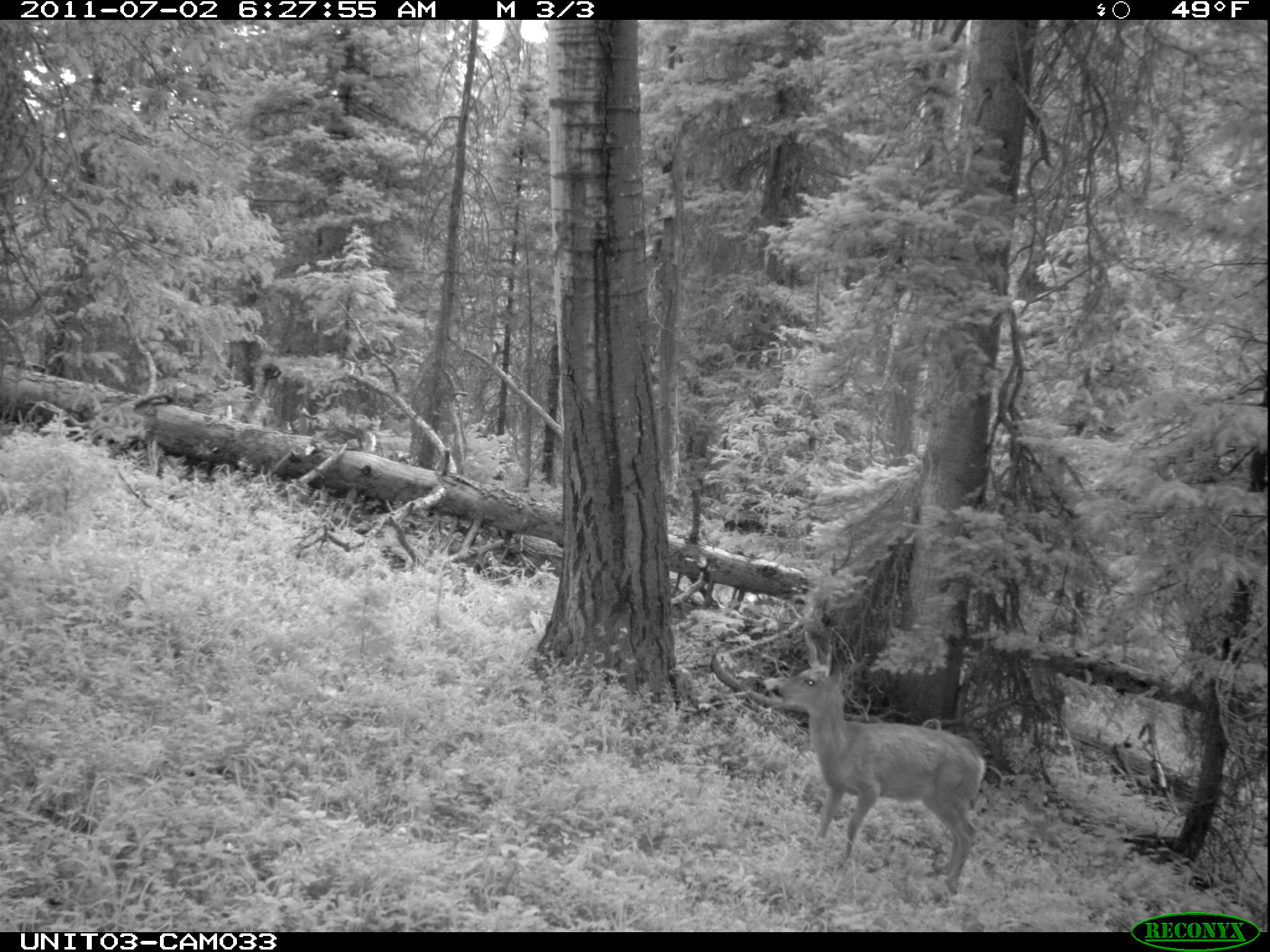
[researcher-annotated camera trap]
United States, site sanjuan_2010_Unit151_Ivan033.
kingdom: Animalia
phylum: Chordata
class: Mammalia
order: Artiodactyla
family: Cervidae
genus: Odocoileus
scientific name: Odocoileus hemionus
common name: mule deer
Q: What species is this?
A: Odocoileus hemionus (mule deer).